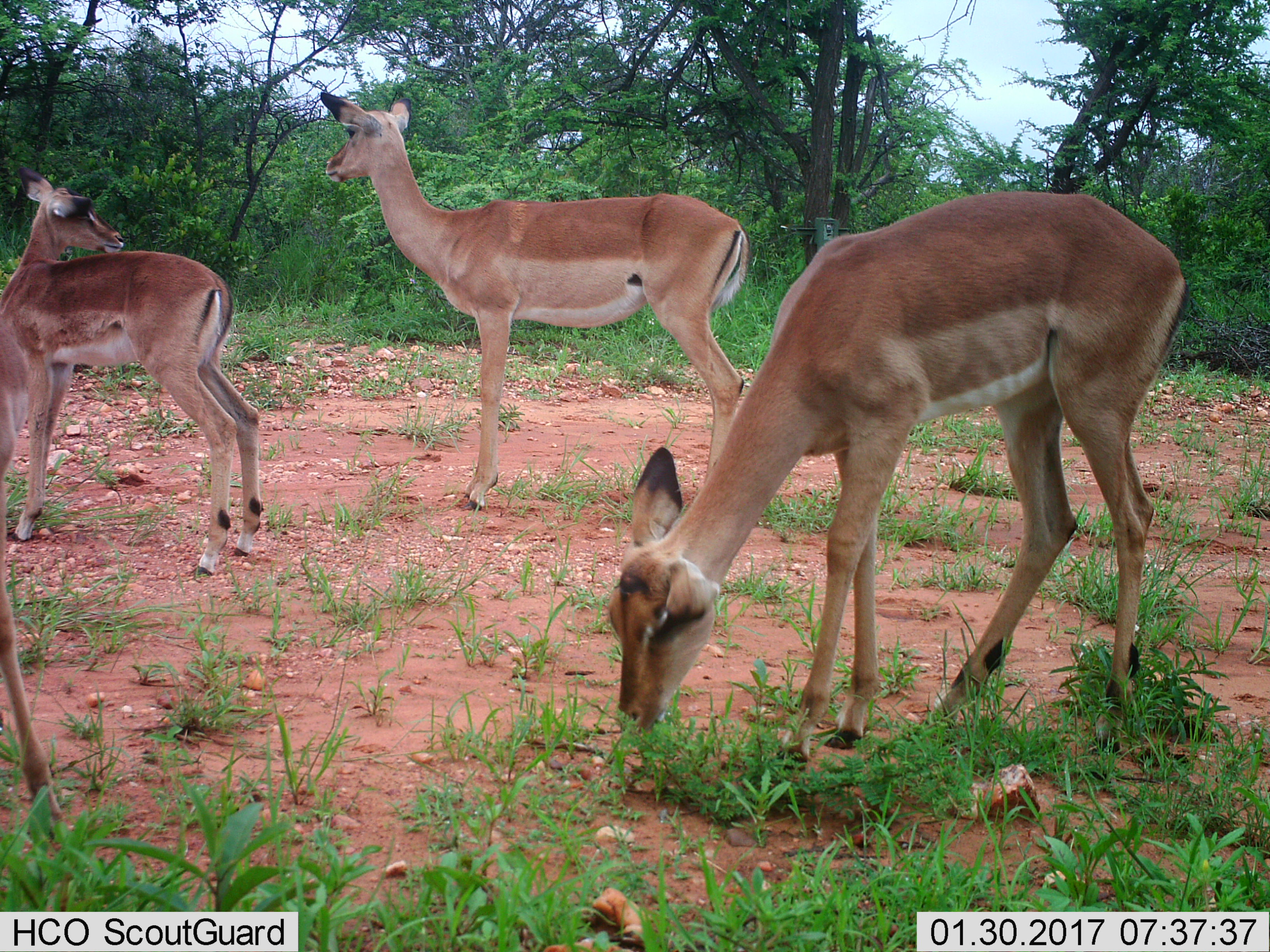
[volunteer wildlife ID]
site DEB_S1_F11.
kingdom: Animalia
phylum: Chordata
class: Mammalia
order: Artiodactyla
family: Bovidae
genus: Aepyceros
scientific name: Aepyceros melampus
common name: impala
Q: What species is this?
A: Impala (Aepyceros melampus).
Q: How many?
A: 4.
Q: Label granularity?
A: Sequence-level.